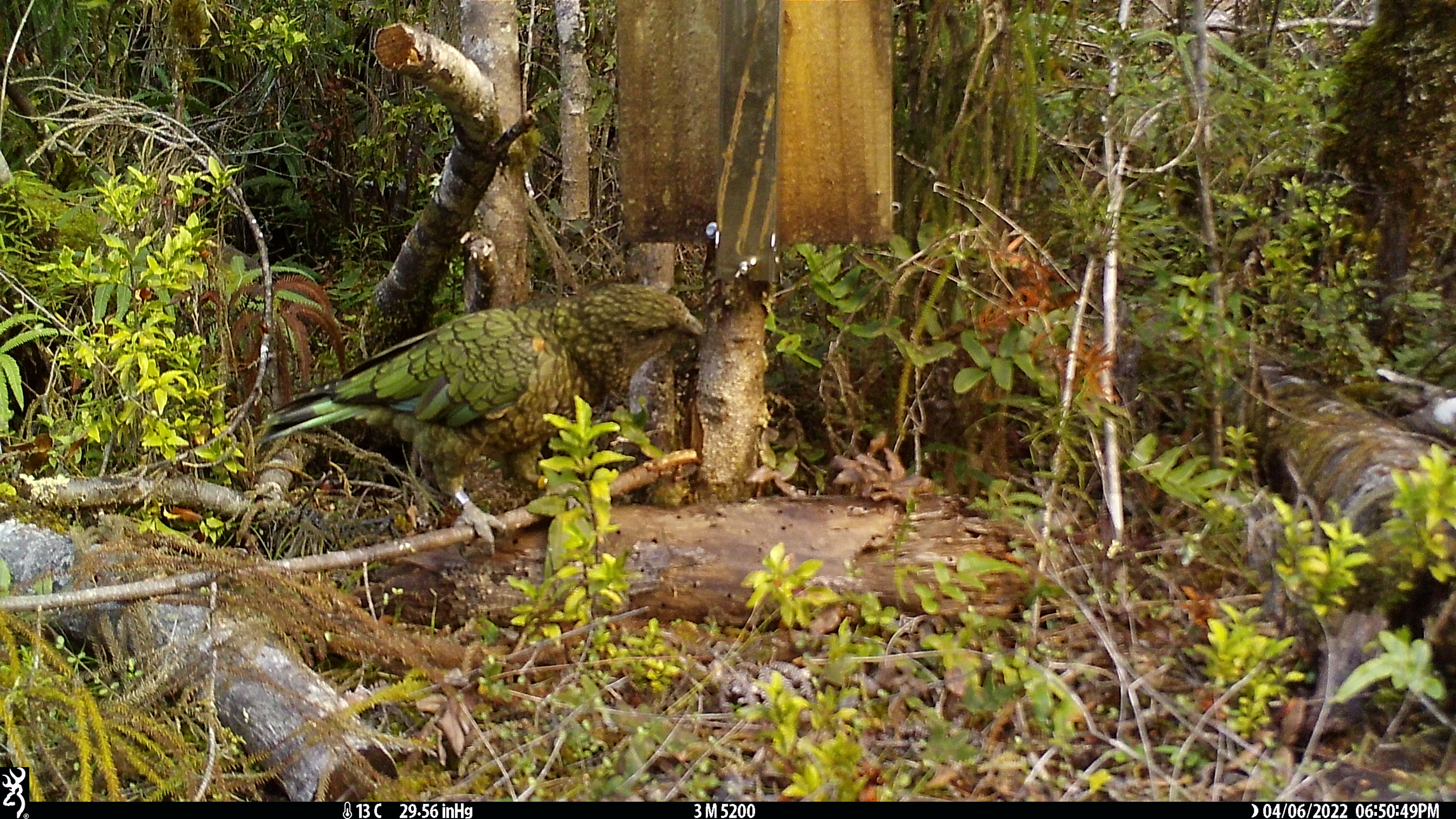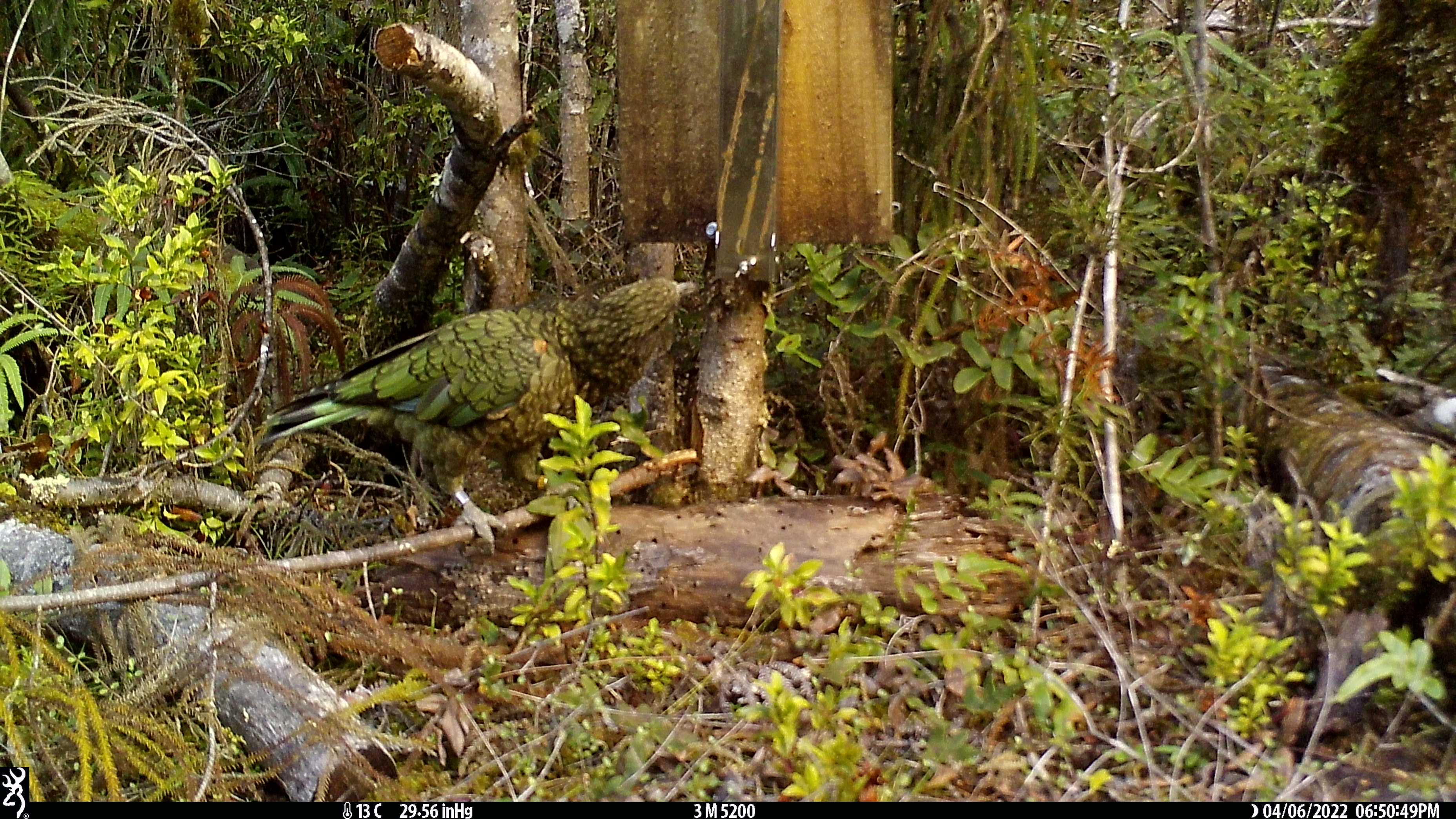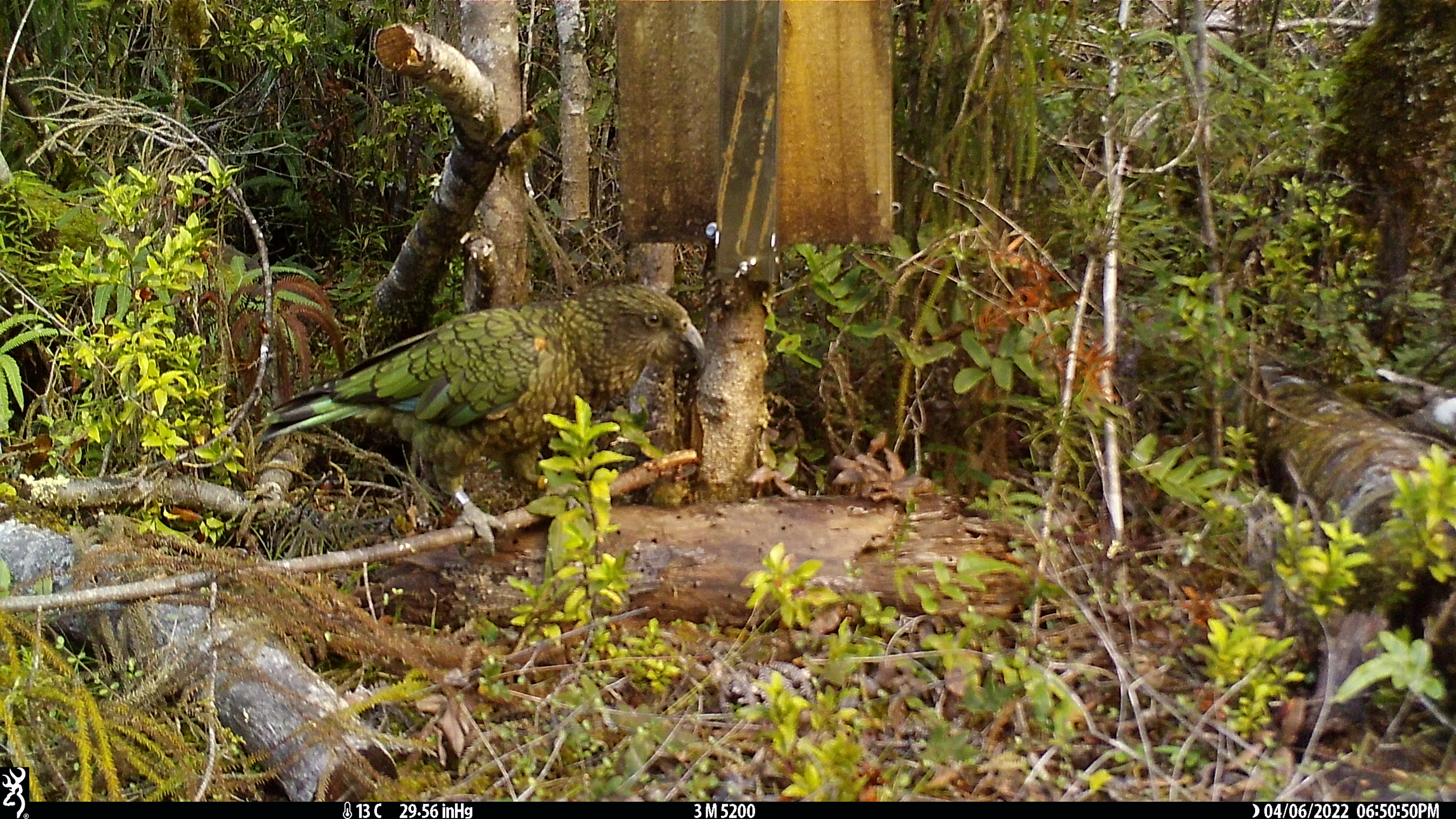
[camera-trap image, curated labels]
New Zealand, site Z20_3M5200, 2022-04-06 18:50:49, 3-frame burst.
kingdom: Animalia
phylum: Chordata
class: Aves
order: Psittaciformes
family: Strigopidae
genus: Nestor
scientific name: Nestor notabilis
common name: kea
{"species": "kea (Nestor notabilis)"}